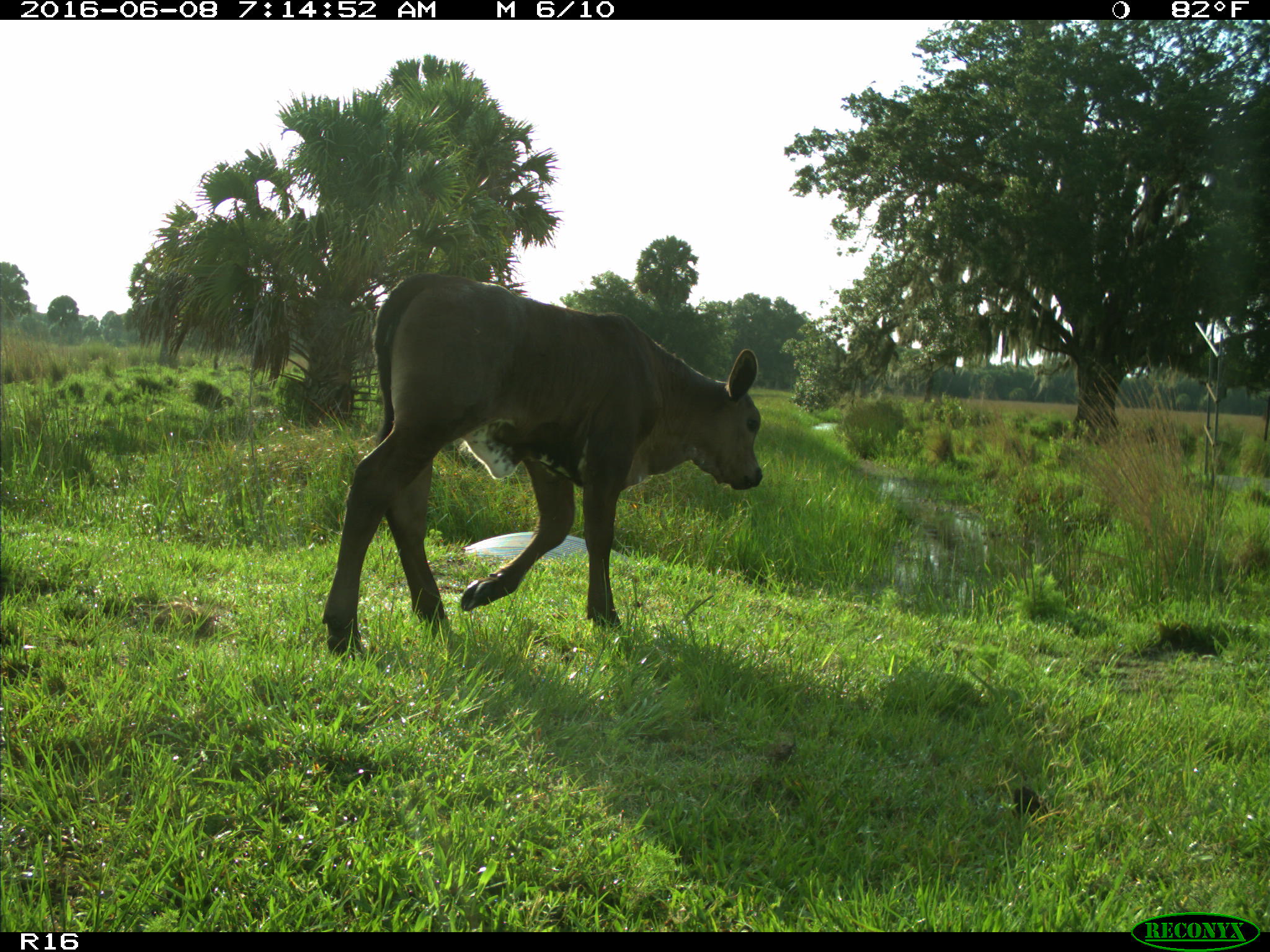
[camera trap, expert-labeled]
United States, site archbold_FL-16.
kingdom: Animalia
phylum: Chordata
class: Mammalia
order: Artiodactyla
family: Bovidae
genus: Bos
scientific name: Bos taurus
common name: domestic cow